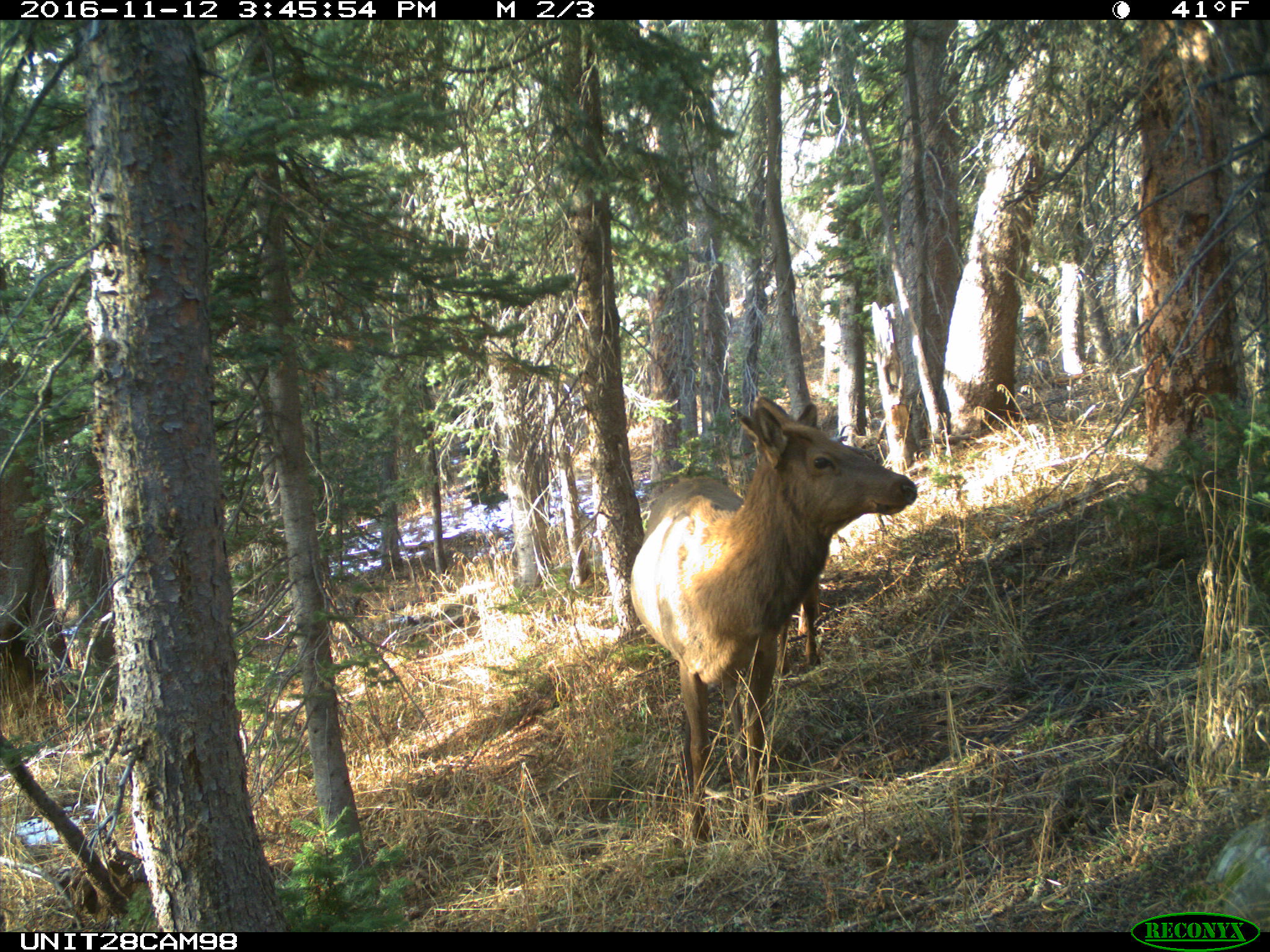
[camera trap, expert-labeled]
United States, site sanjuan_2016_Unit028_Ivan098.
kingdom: Animalia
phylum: Chordata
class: Mammalia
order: Artiodactyla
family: Cervidae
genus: Cervus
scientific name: Cervus elaphus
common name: red deer